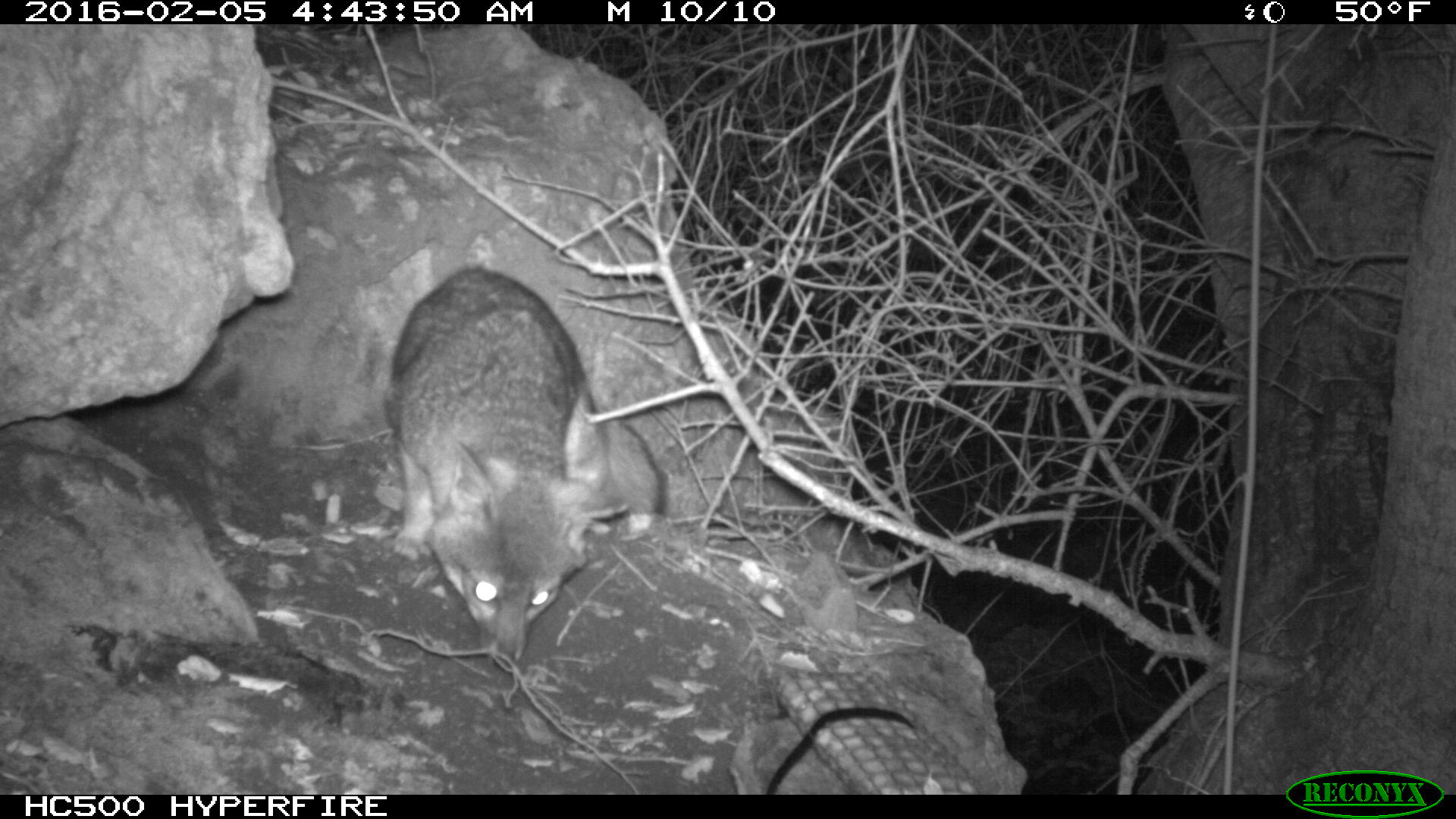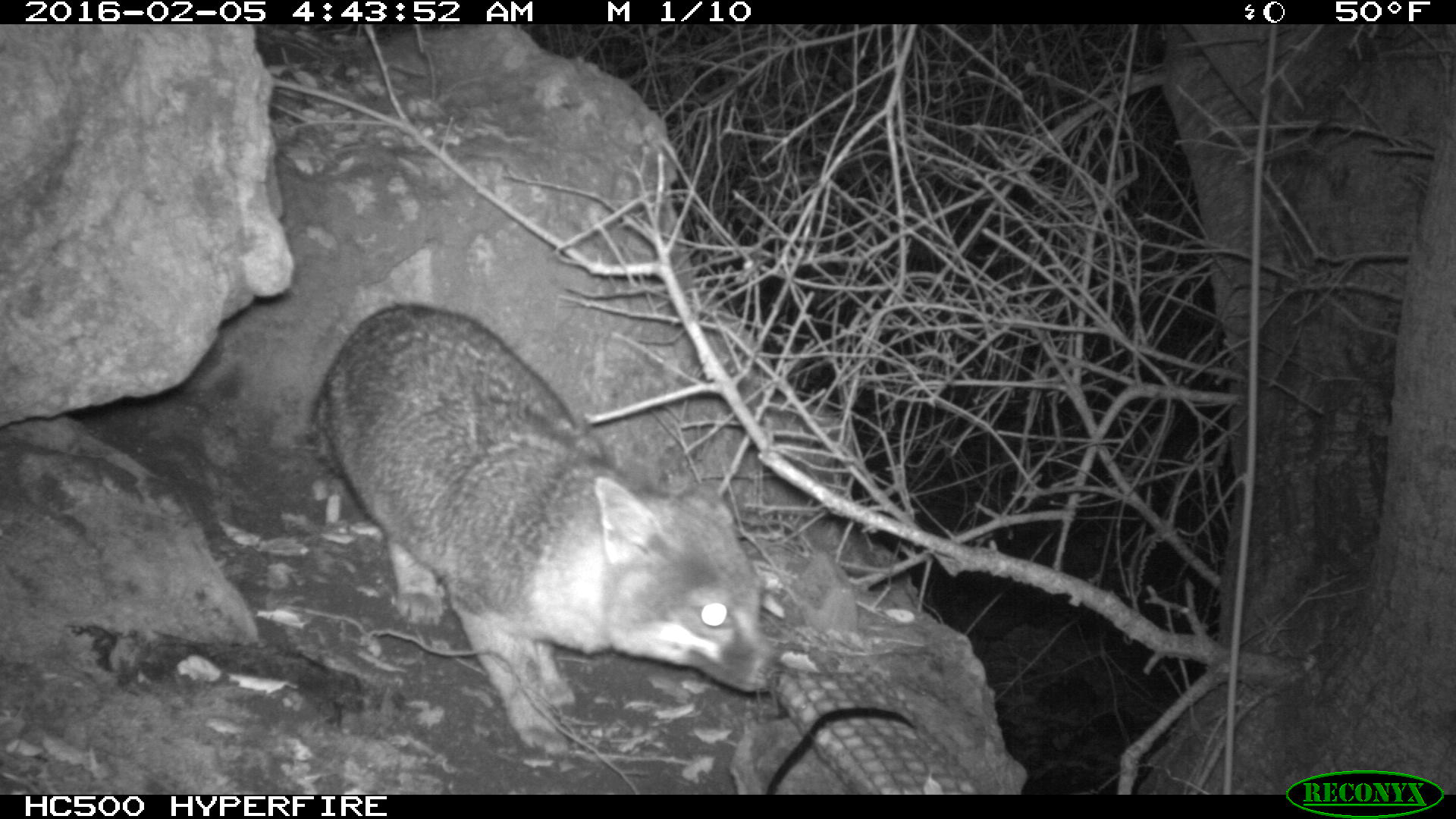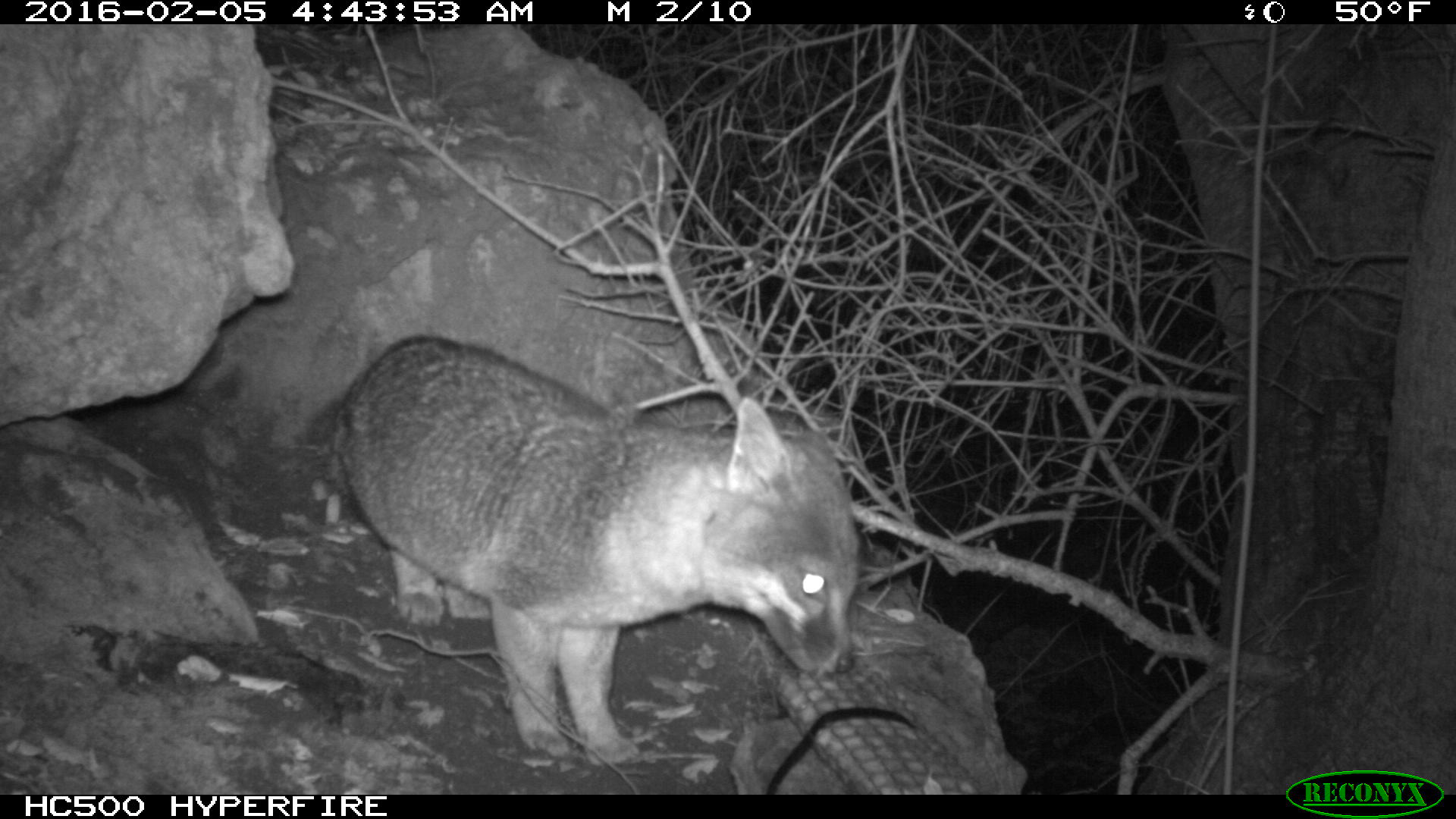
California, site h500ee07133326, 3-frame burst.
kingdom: Animalia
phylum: Chordata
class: Mammalia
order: Carnivora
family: Canidae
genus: Urocyon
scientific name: Urocyon littoralis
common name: island fox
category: fox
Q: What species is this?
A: Fox (island fox) (Urocyon littoralis).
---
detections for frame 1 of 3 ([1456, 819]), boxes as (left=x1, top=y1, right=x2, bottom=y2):
fox: (left=381, top=265, right=670, bottom=662)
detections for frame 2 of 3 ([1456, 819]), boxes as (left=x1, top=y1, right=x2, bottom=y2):
fox: (left=308, top=301, right=773, bottom=753)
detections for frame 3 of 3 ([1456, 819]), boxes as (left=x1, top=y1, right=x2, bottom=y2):
fox: (left=333, top=338, right=858, bottom=766)